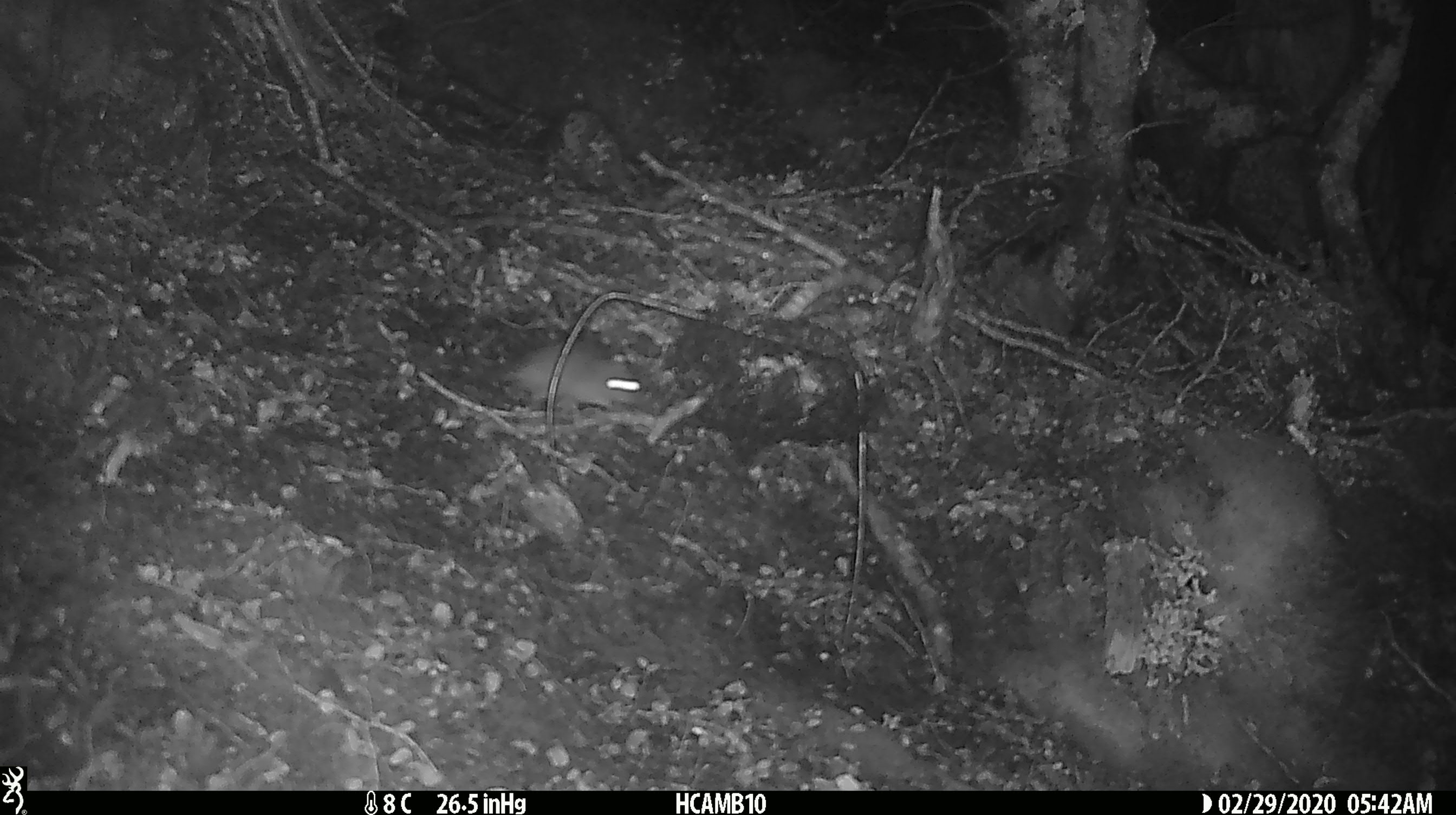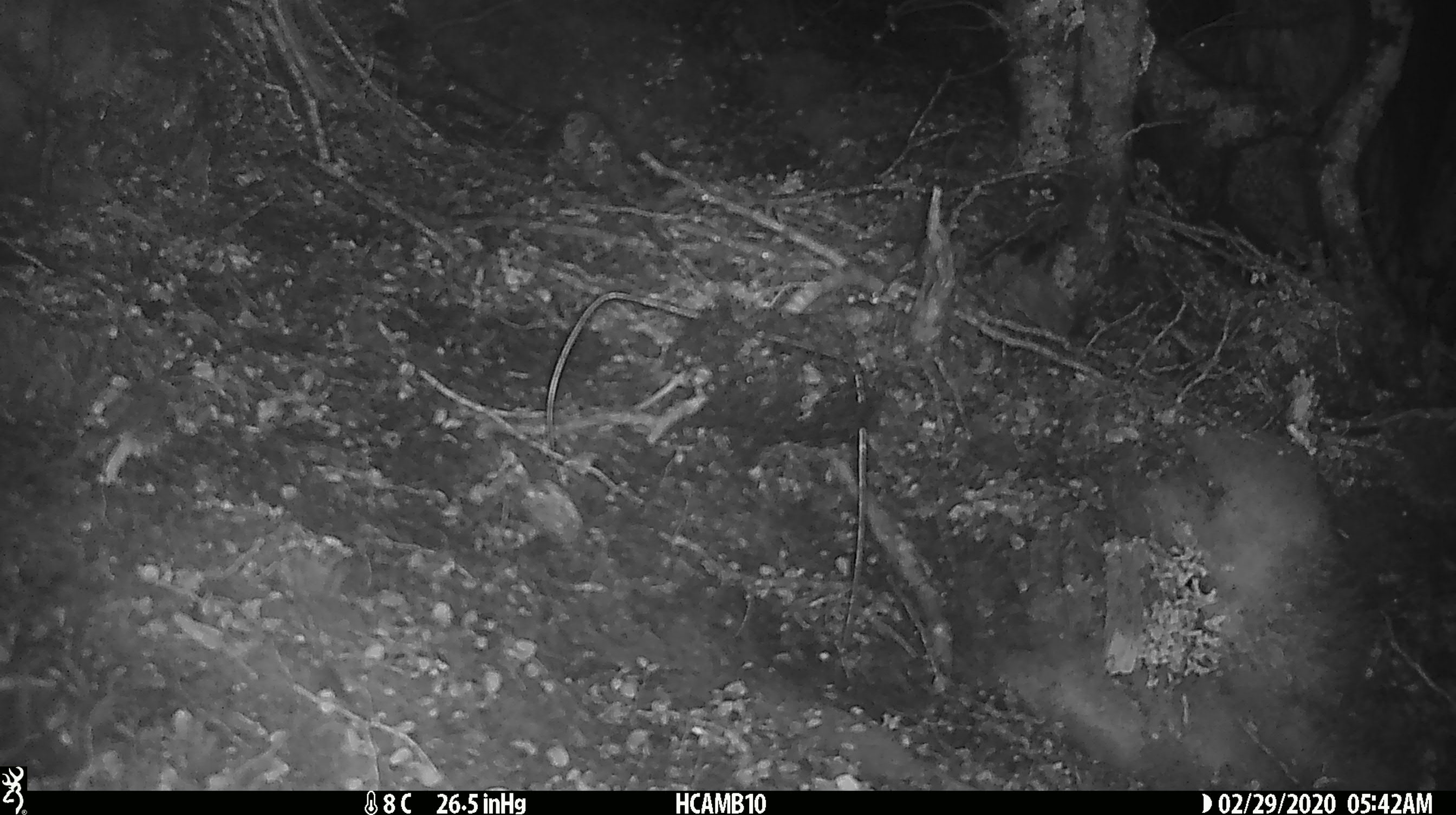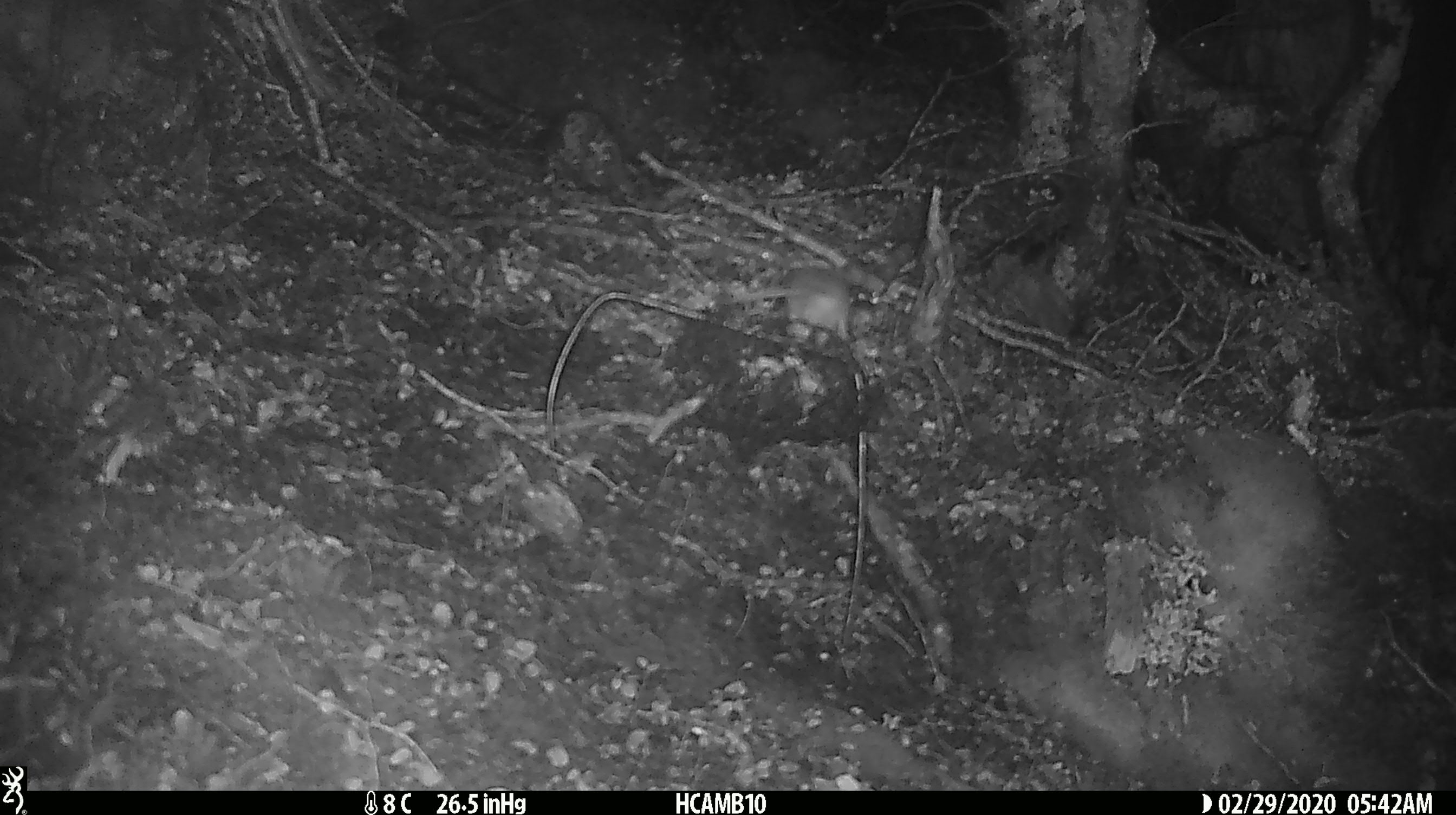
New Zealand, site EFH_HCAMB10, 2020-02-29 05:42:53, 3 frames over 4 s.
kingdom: Animalia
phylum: Chordata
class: Mammalia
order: Rodentia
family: Muridae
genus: Mus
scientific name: Mus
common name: mouse